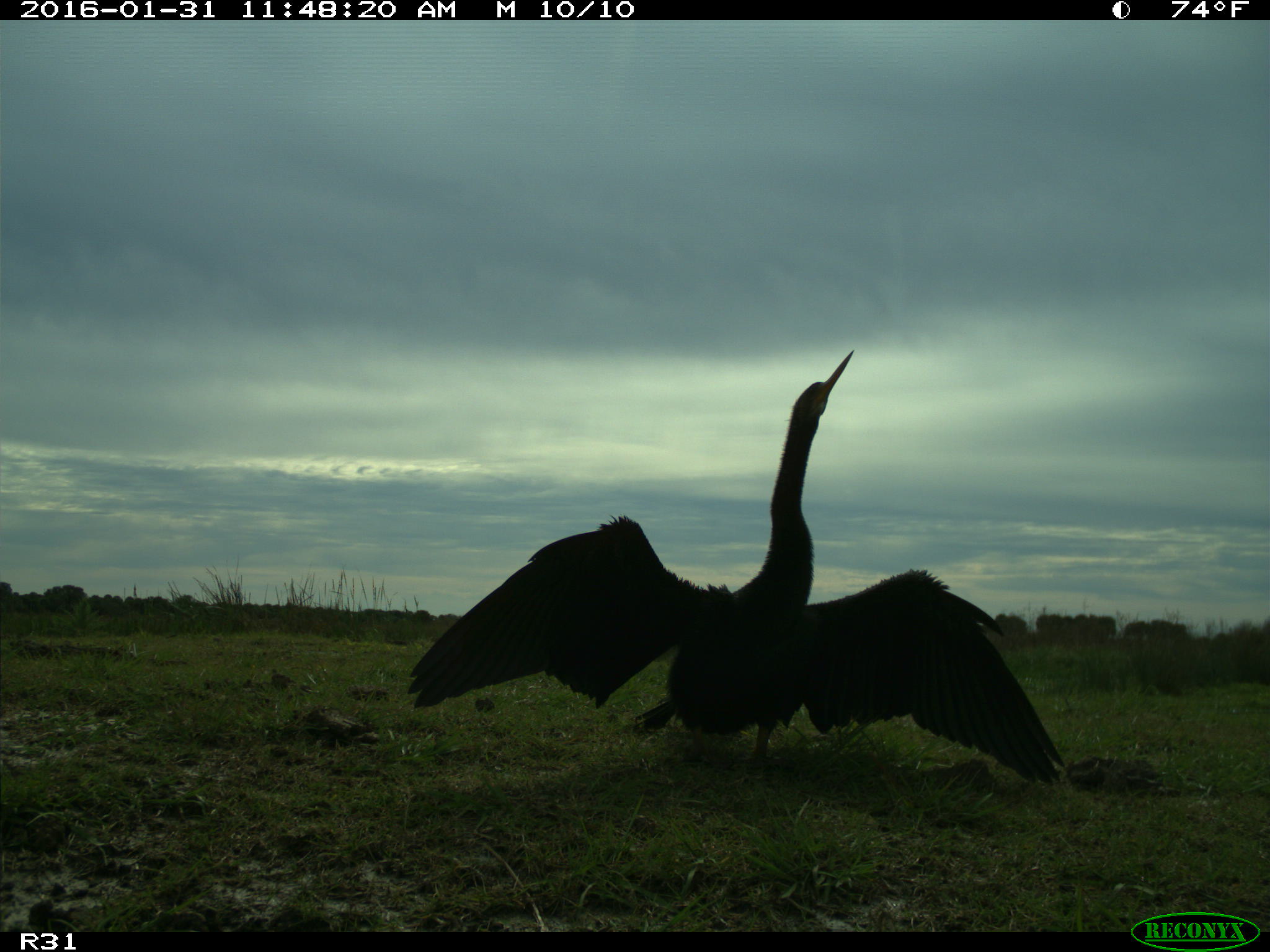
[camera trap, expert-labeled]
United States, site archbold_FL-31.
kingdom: Animalia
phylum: Chordata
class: Aves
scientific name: Aves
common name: birds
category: unidentified bird